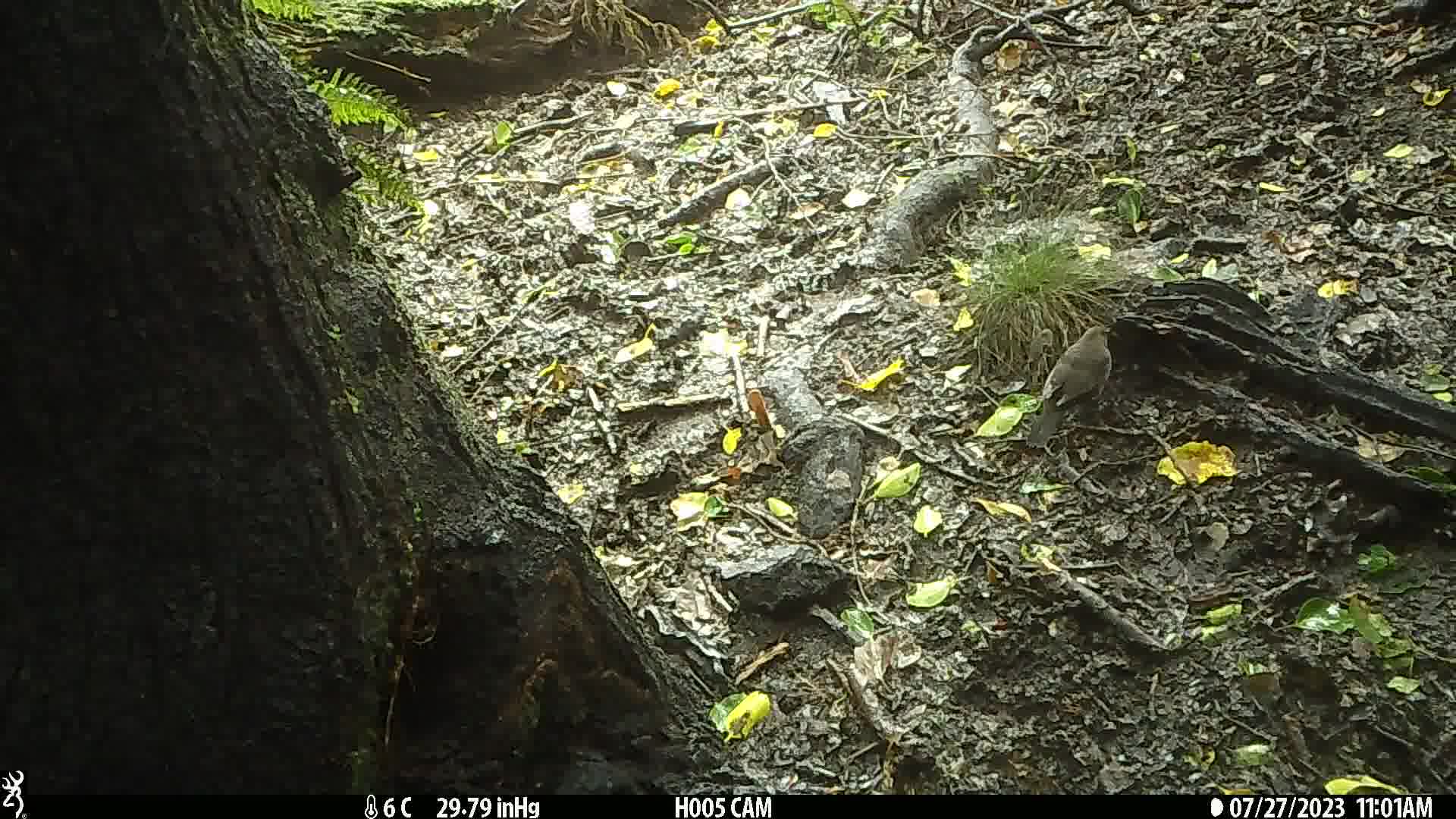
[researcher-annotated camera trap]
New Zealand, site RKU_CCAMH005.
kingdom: Animalia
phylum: Chordata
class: Aves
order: Passeriformes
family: Turdidae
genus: Turdus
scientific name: Turdus merula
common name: eurasian blackbird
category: blackbird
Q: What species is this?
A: Blackbird (eurasian blackbird) (Turdus merula).